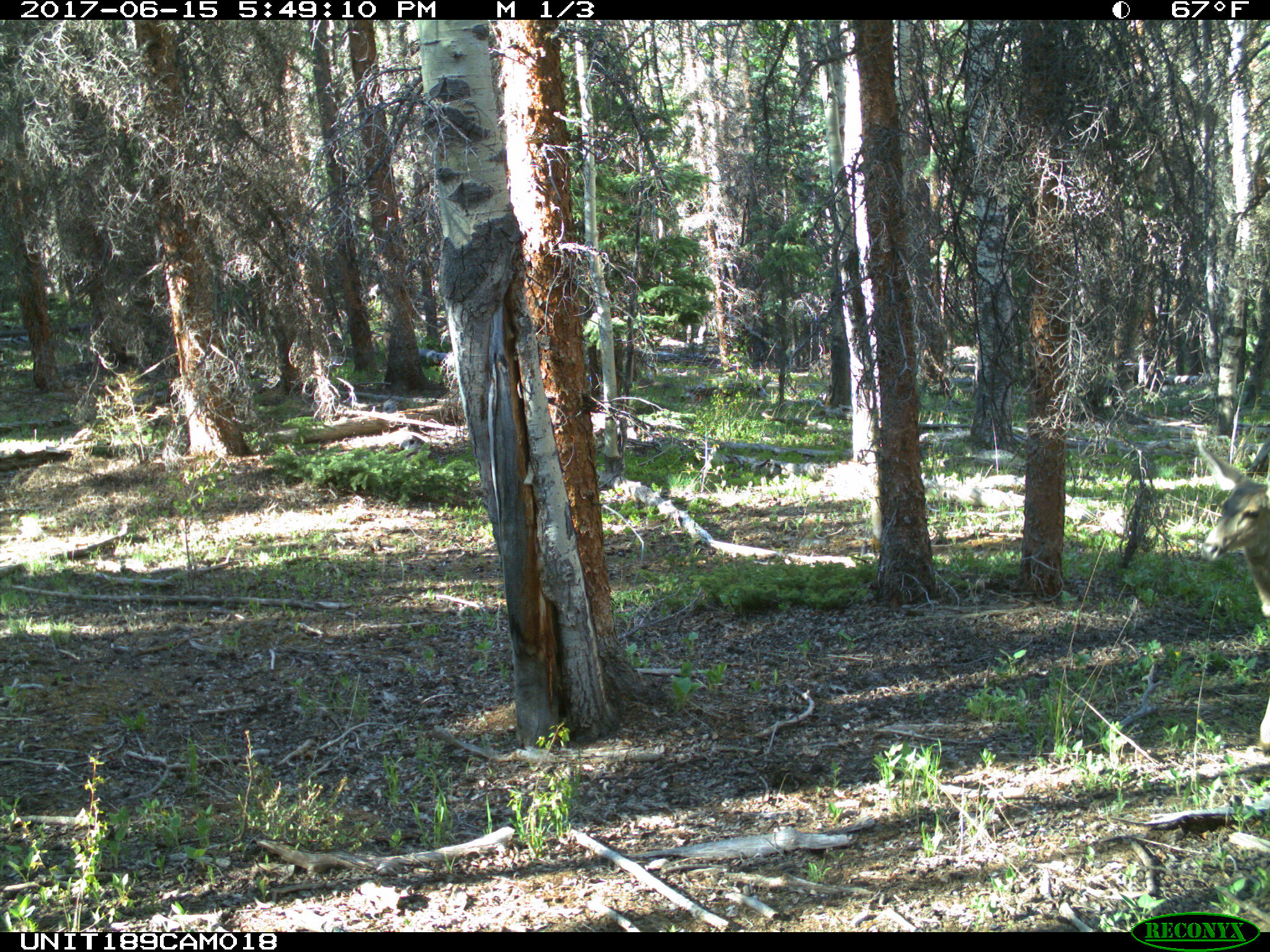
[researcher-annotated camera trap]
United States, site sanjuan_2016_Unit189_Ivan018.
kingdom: Animalia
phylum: Chordata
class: Mammalia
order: Artiodactyla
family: Cervidae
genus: Odocoileus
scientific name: Odocoileus hemionus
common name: mule deer